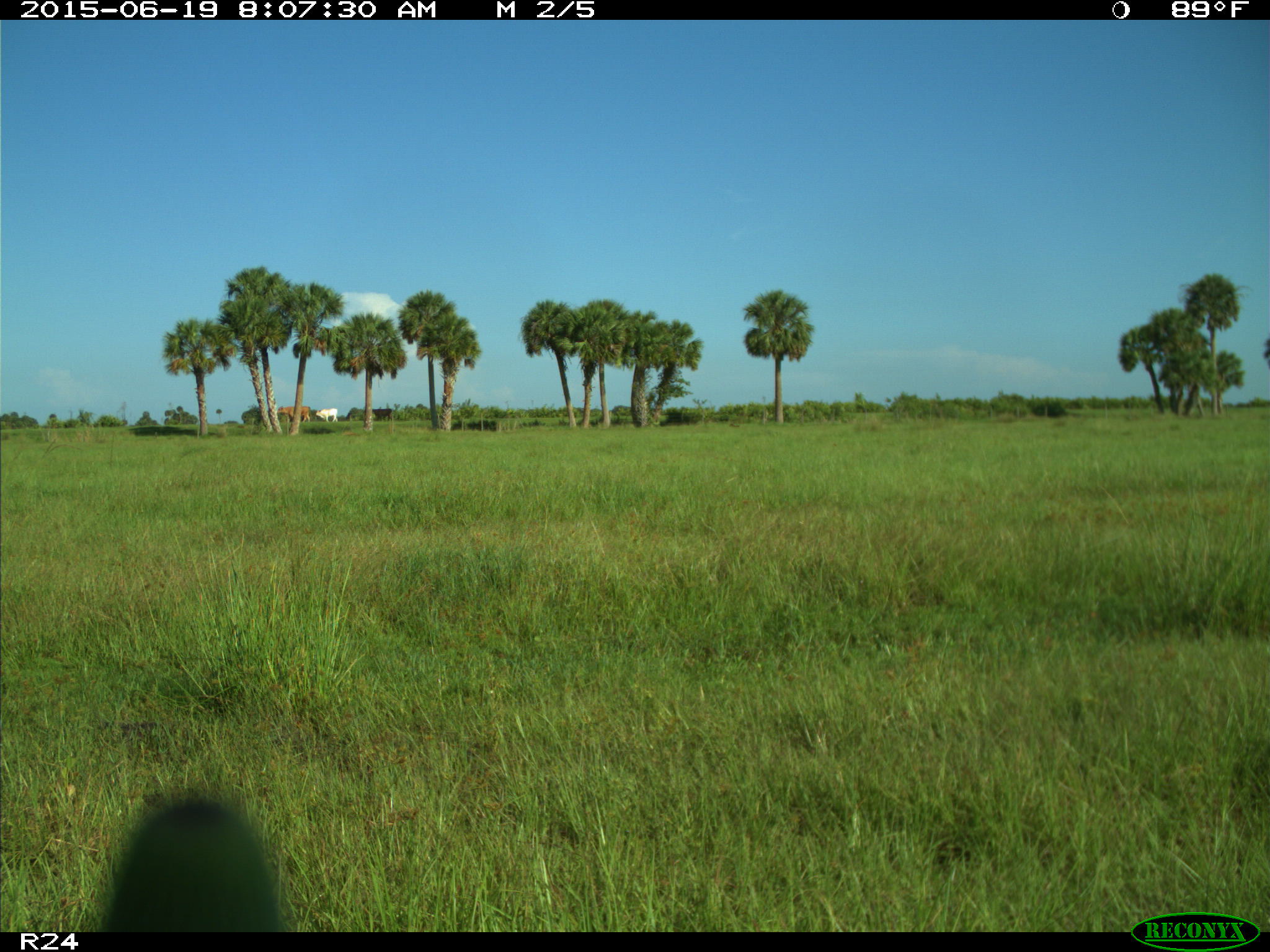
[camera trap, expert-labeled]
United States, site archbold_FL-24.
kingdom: Animalia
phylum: Chordata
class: Mammalia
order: Artiodactyla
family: Bovidae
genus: Bos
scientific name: Bos taurus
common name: domestic cow